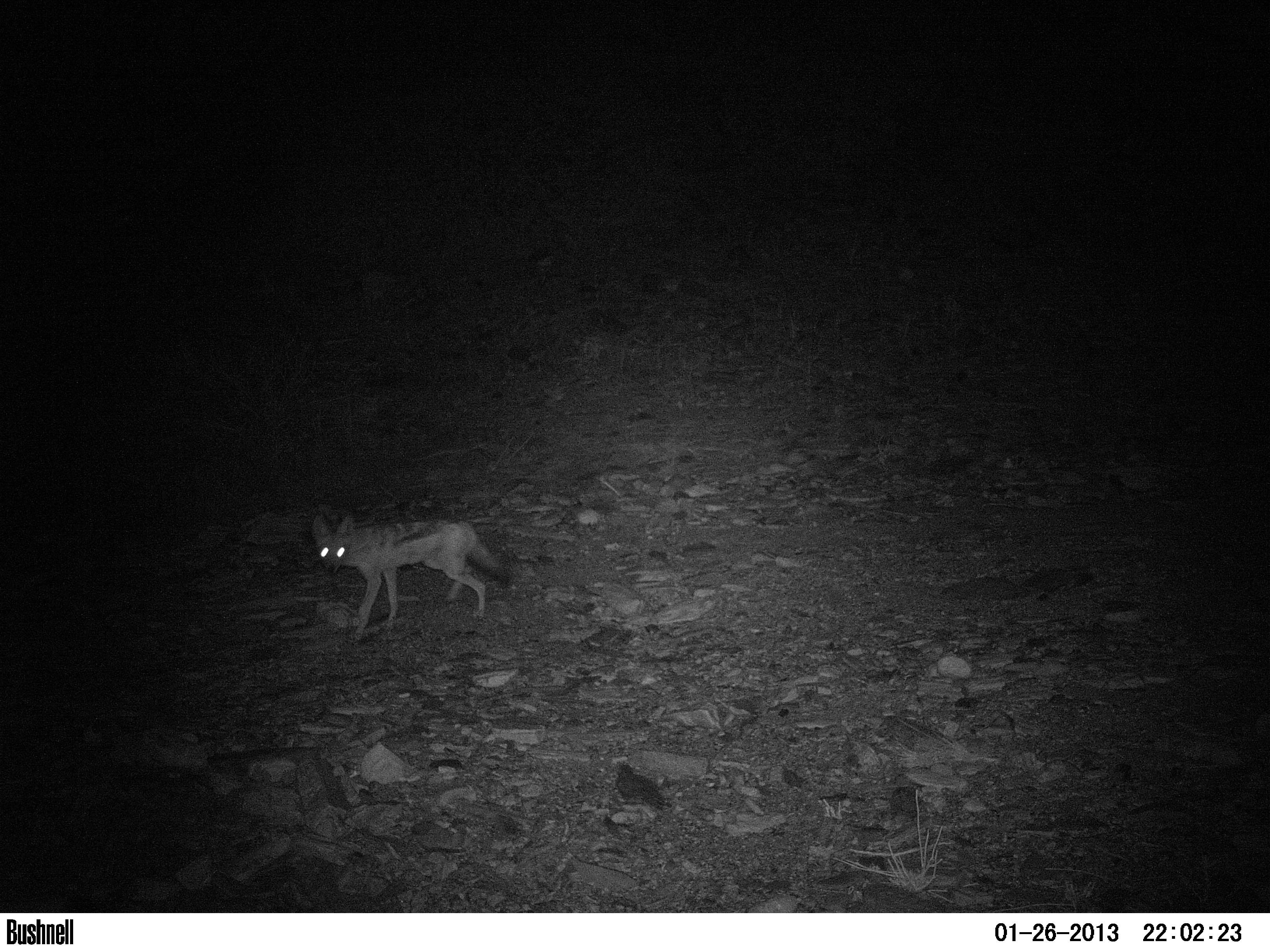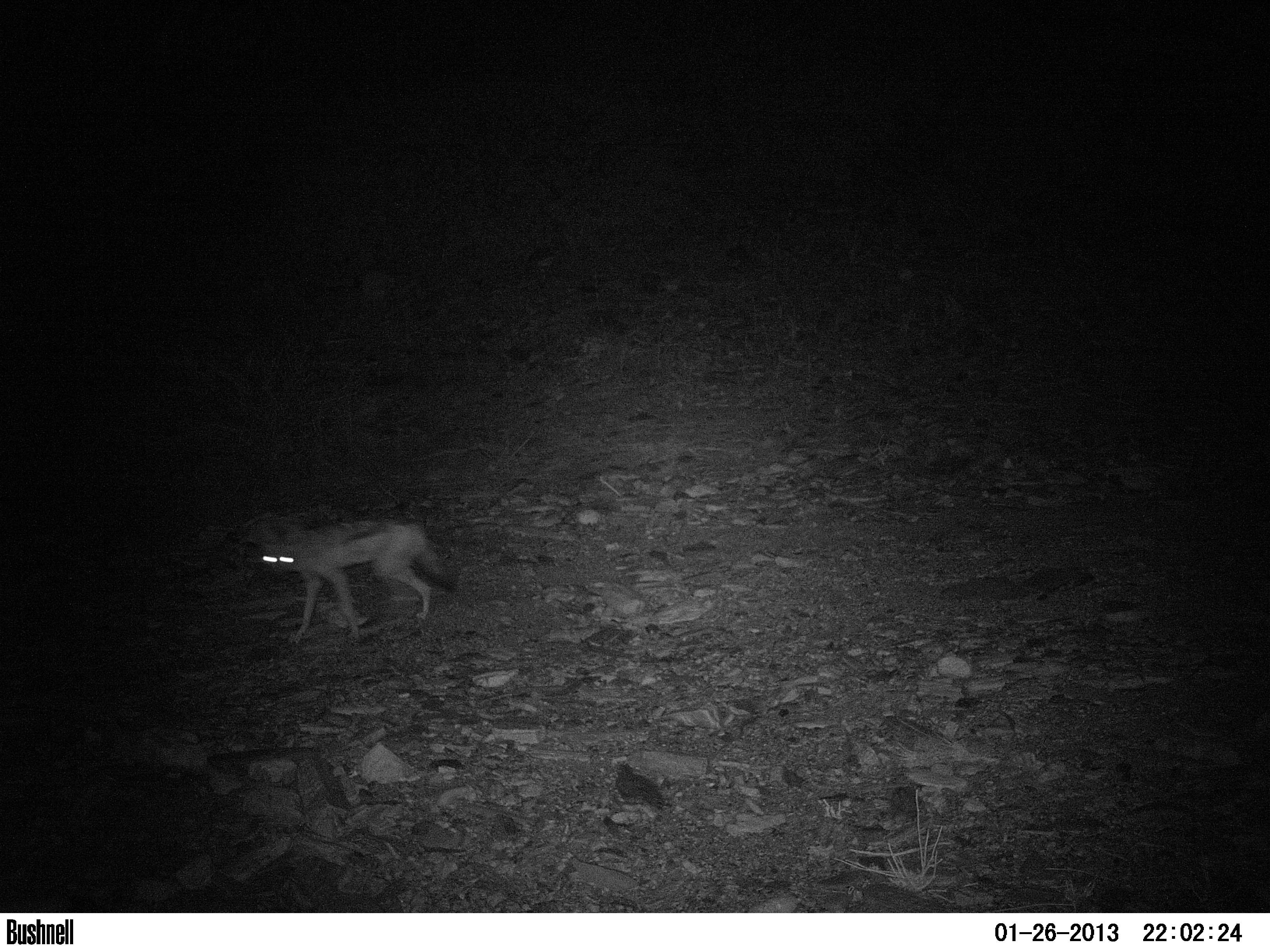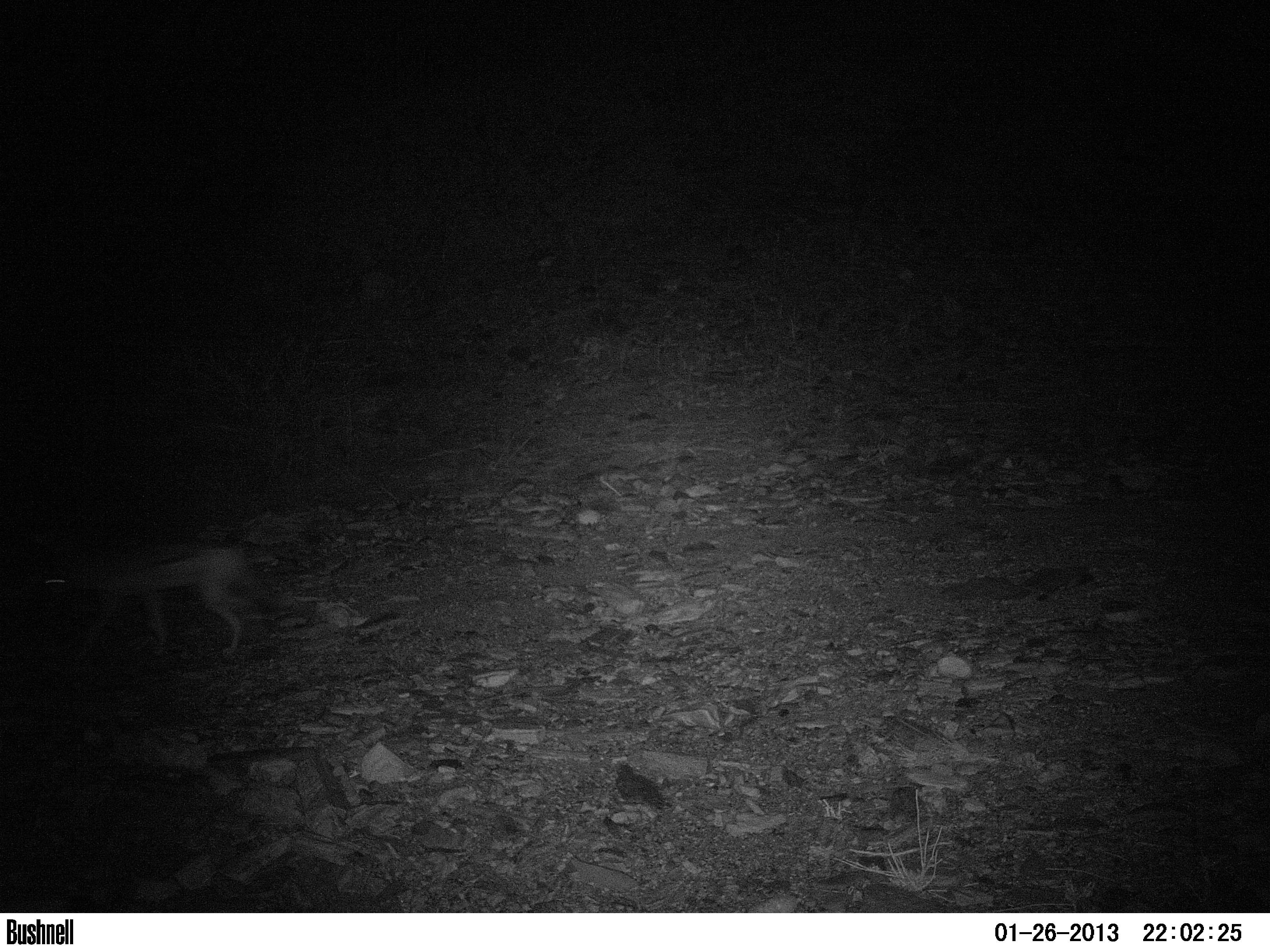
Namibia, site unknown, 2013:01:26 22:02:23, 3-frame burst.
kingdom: Animalia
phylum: Chordata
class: Mammalia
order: Carnivora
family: Canidae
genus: Lupulella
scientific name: Lupulella mesomelas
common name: black-backed jackal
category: canis mesomelas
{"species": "canis mesomelas (black-backed jackal) (Lupulella mesomelas)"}